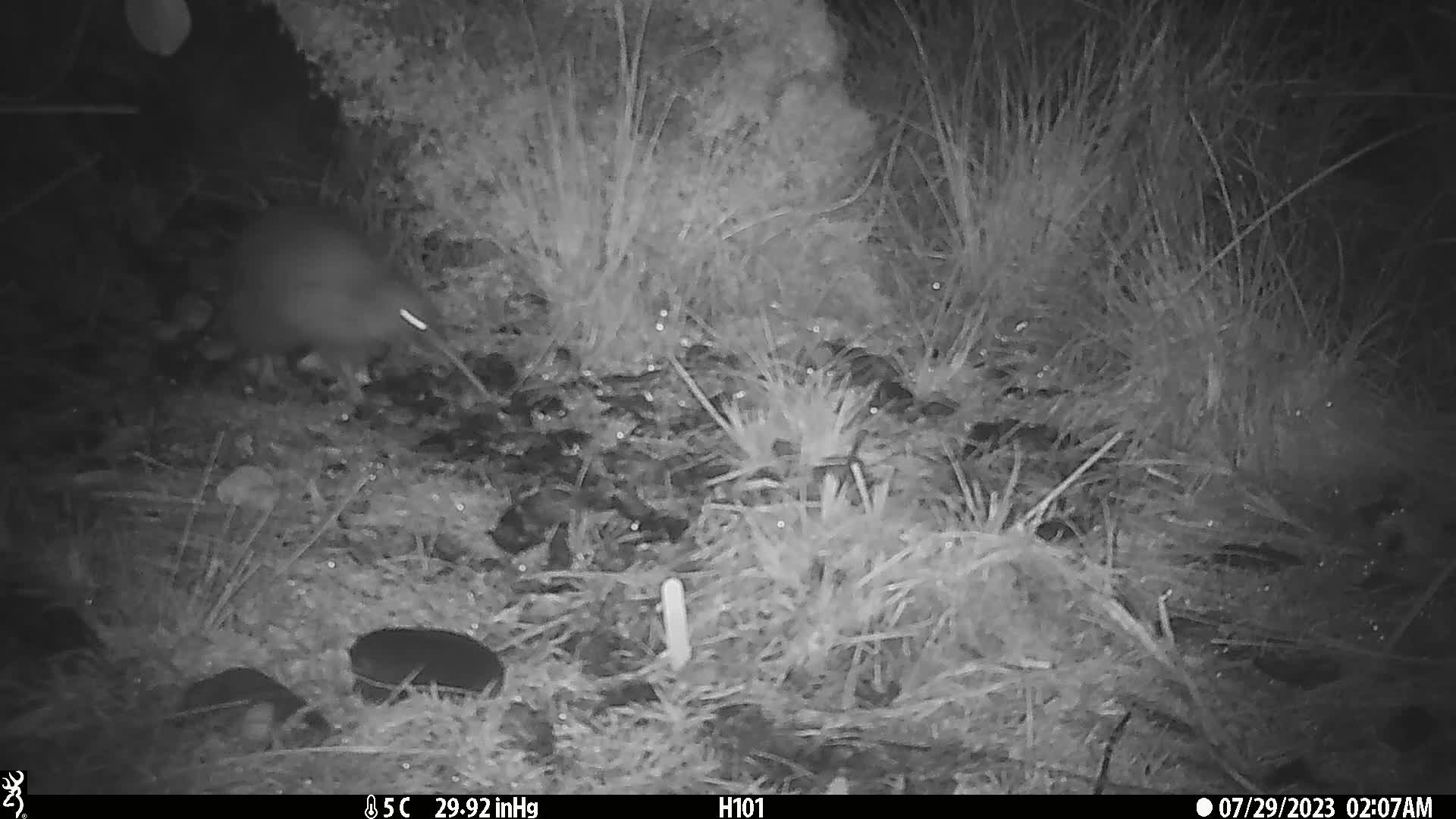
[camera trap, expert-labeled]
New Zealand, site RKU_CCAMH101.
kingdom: Animalia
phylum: Chordata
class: Aves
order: Apterygiformes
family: Apterygidae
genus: Apteryx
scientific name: Apteryx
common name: kiwi